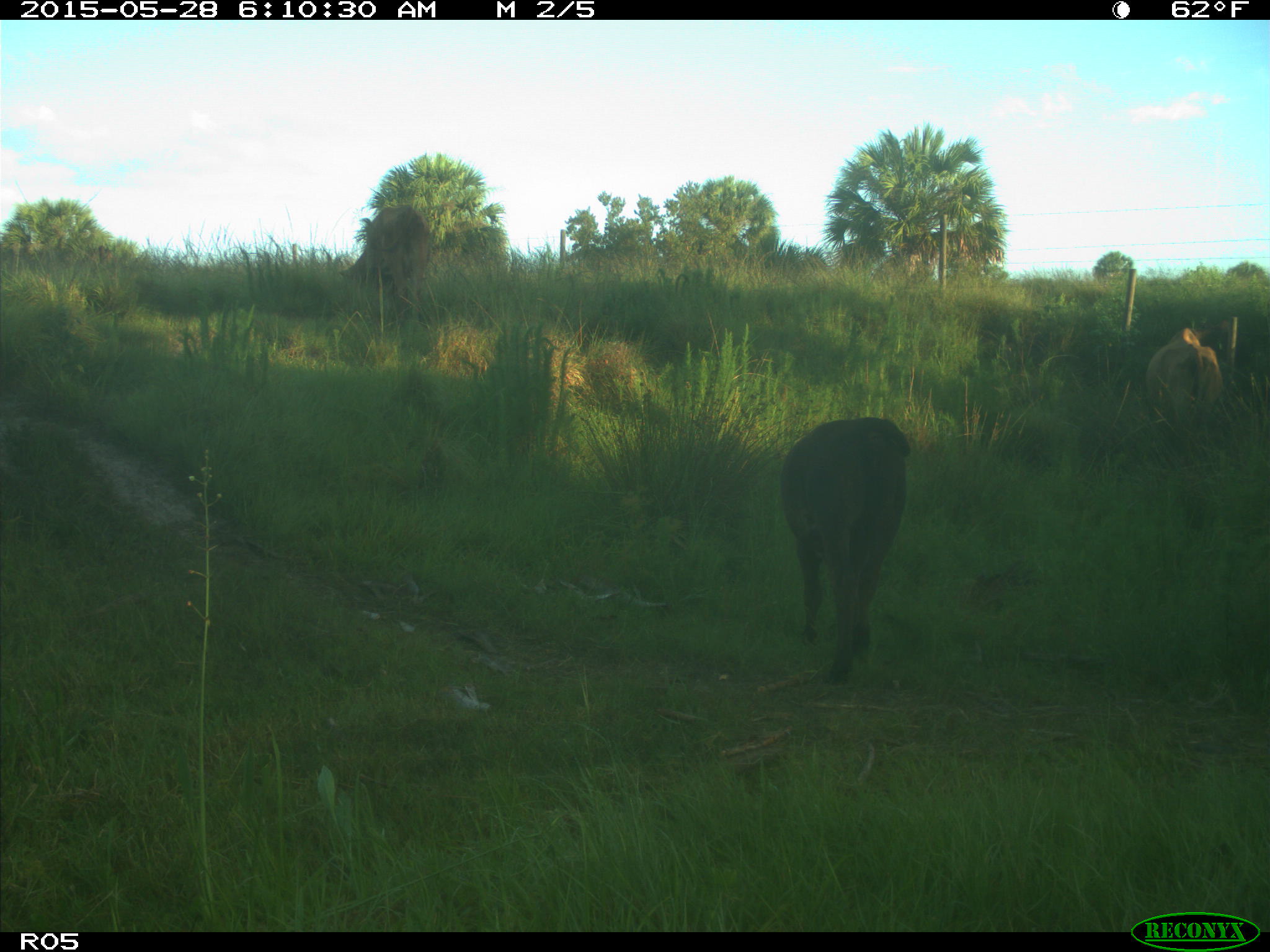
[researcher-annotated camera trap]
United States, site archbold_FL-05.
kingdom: Animalia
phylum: Chordata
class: Mammalia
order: Artiodactyla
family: Bovidae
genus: Bos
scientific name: Bos taurus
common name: domestic cow